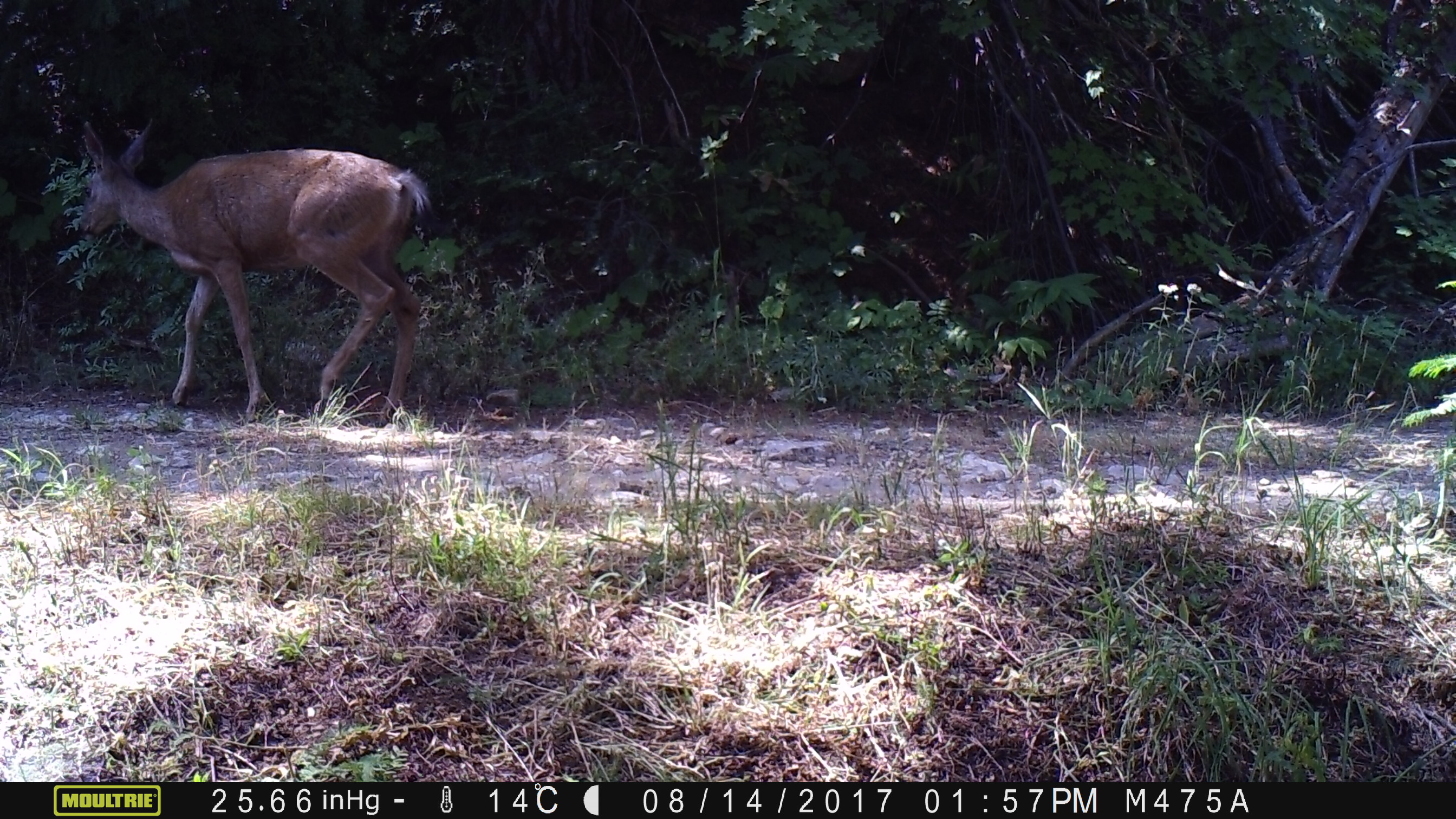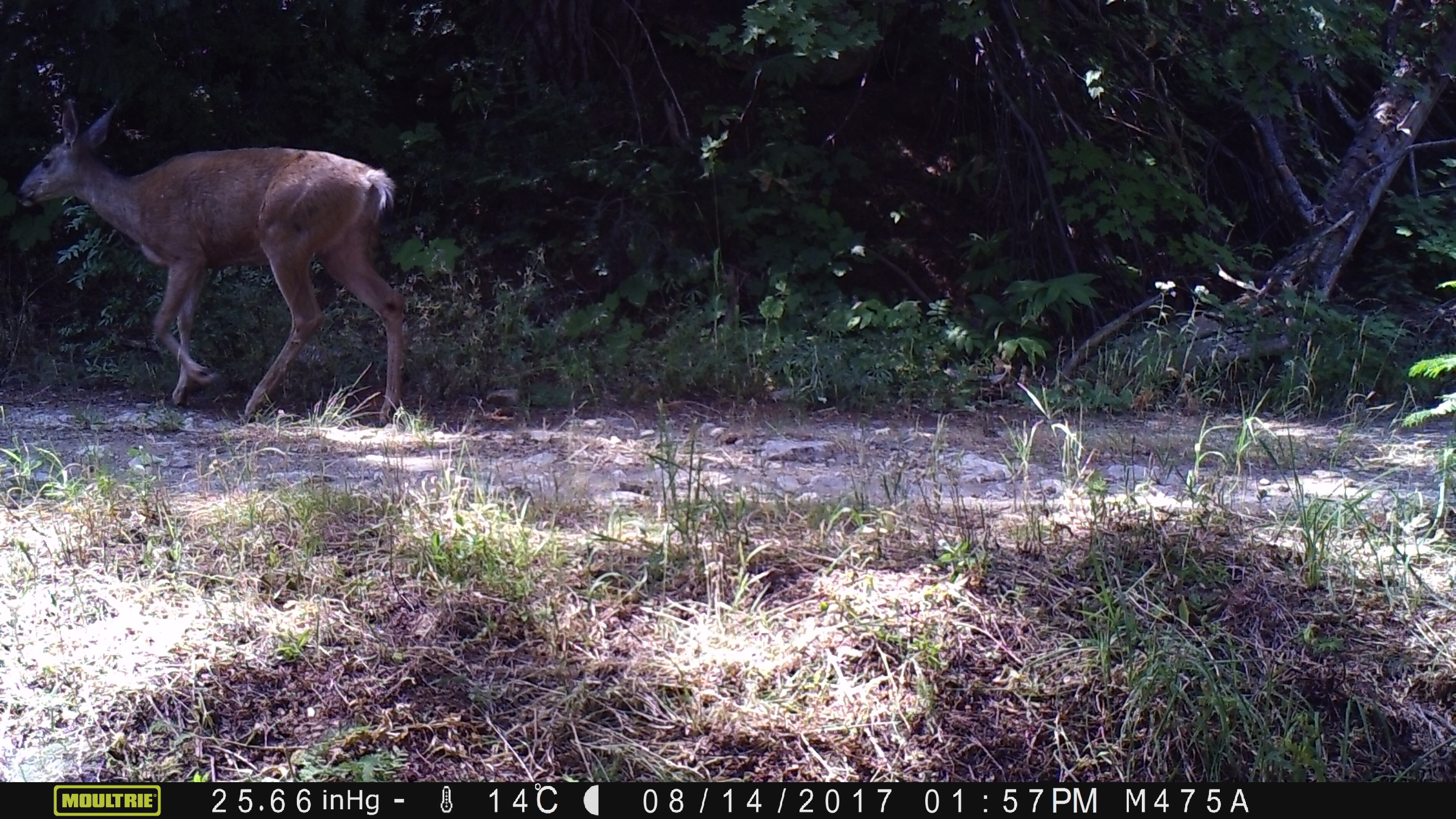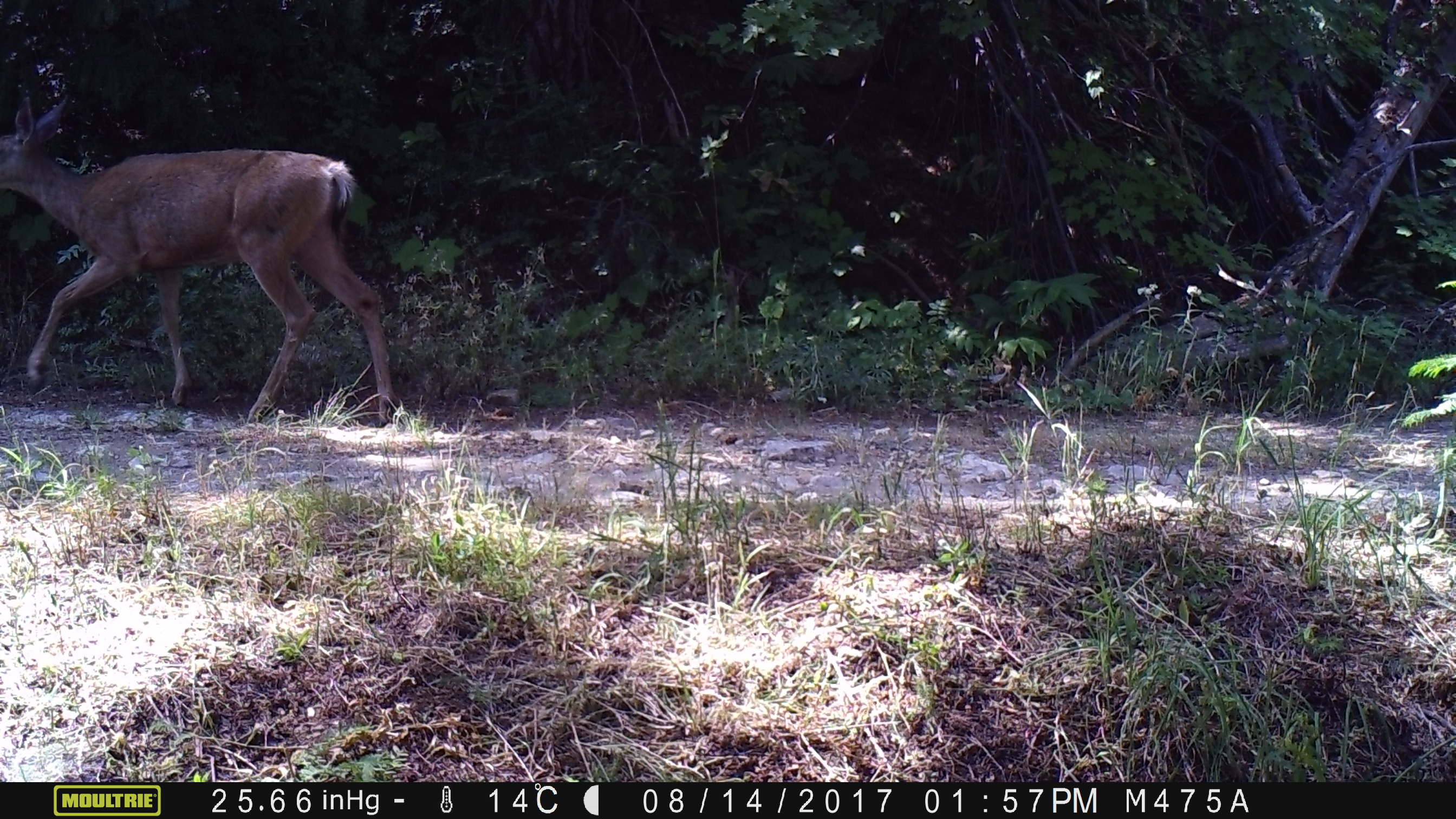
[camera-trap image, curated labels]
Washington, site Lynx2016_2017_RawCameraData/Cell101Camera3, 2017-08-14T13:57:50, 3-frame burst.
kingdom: Animalia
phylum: Chordata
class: Mammalia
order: Artiodactyla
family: Cervidae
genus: Odocoileus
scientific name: Odocoileus hemionus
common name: mule deer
Odocoileus hemionus (mule deer). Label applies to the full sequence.